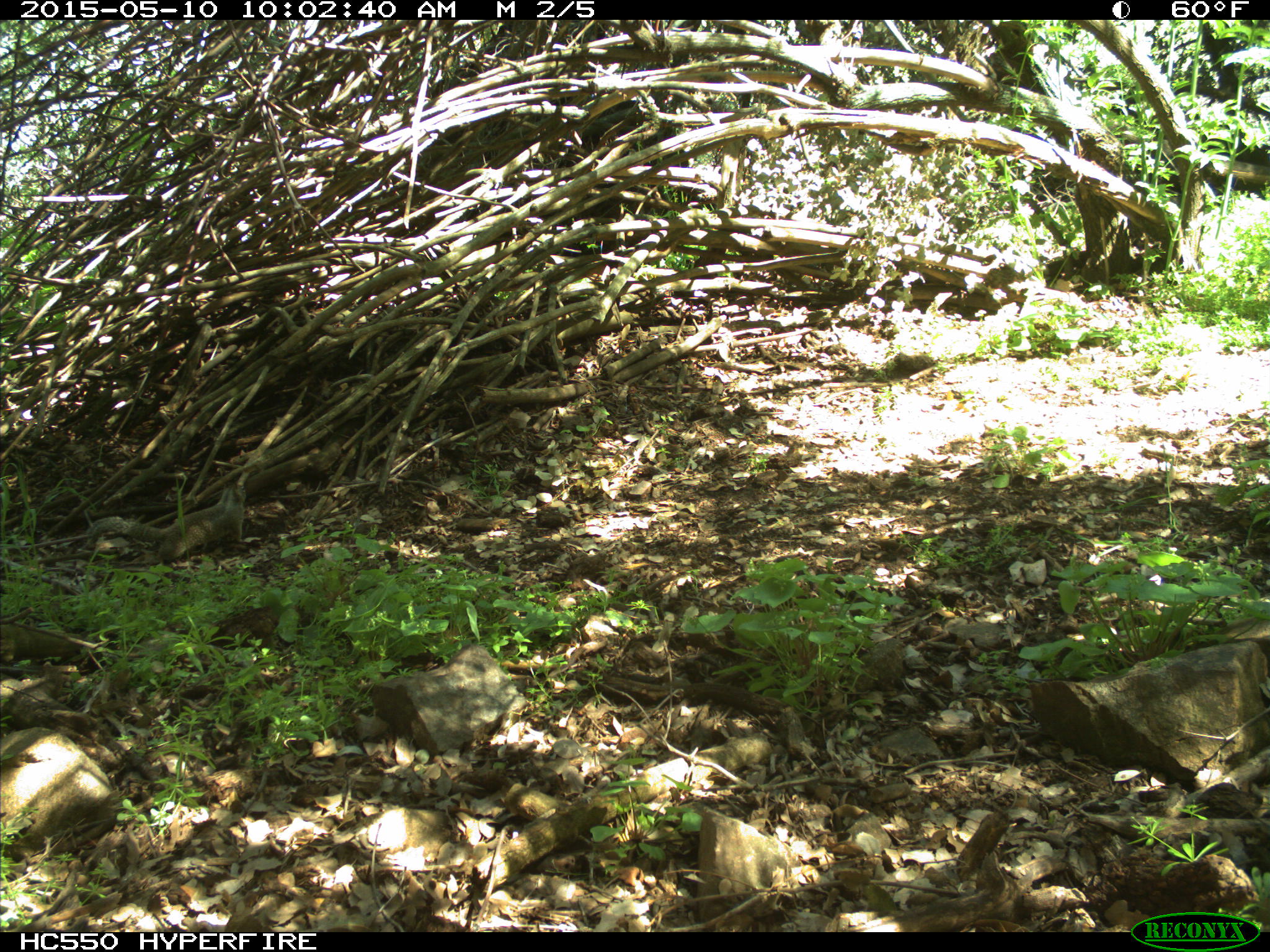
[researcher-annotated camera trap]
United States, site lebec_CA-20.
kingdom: Animalia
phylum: Chordata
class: Mammalia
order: Rodentia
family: Sciuridae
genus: Otospermophilus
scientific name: Otospermophilus beecheyi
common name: california ground squirrel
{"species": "Otospermophilus beecheyi (california ground squirrel)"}